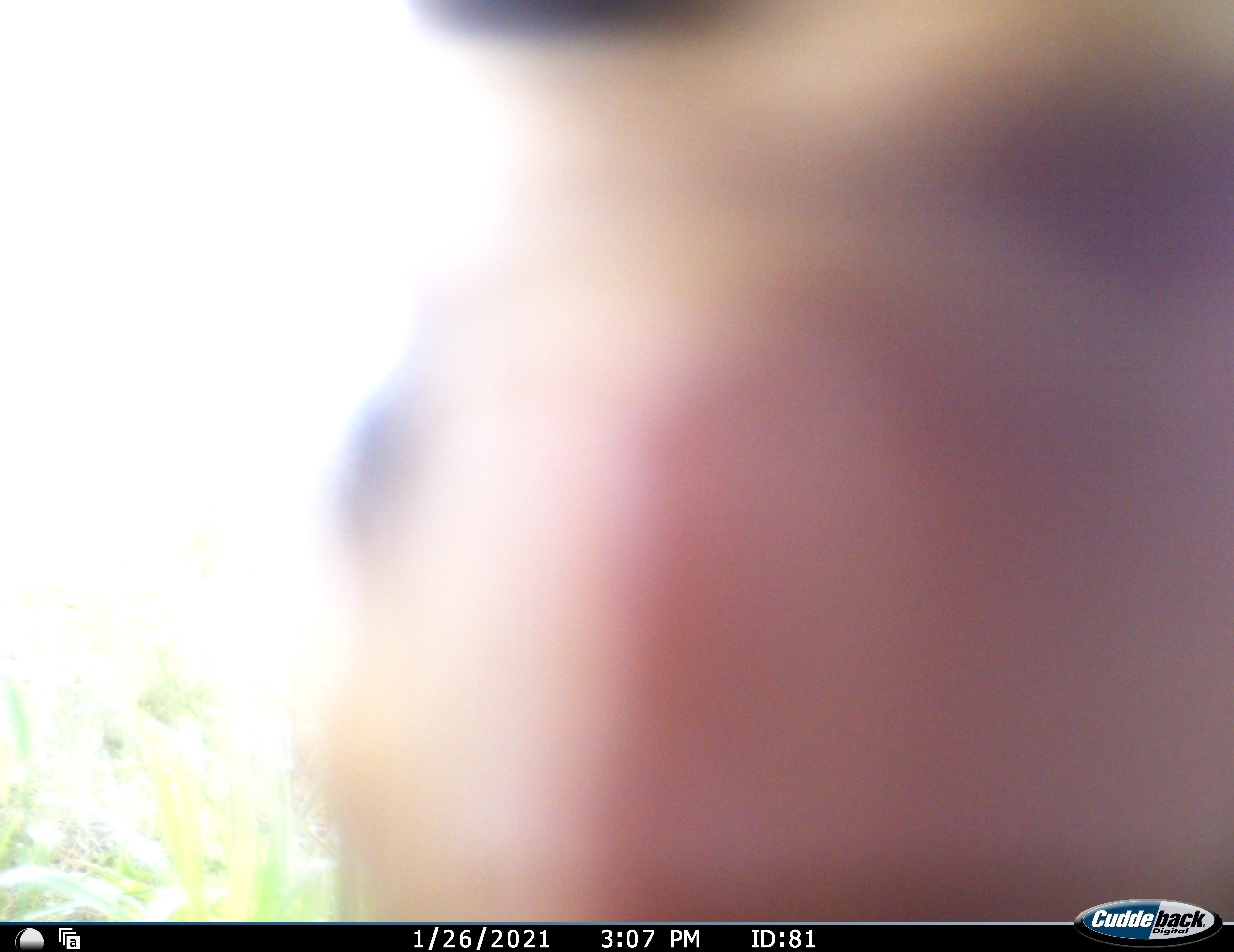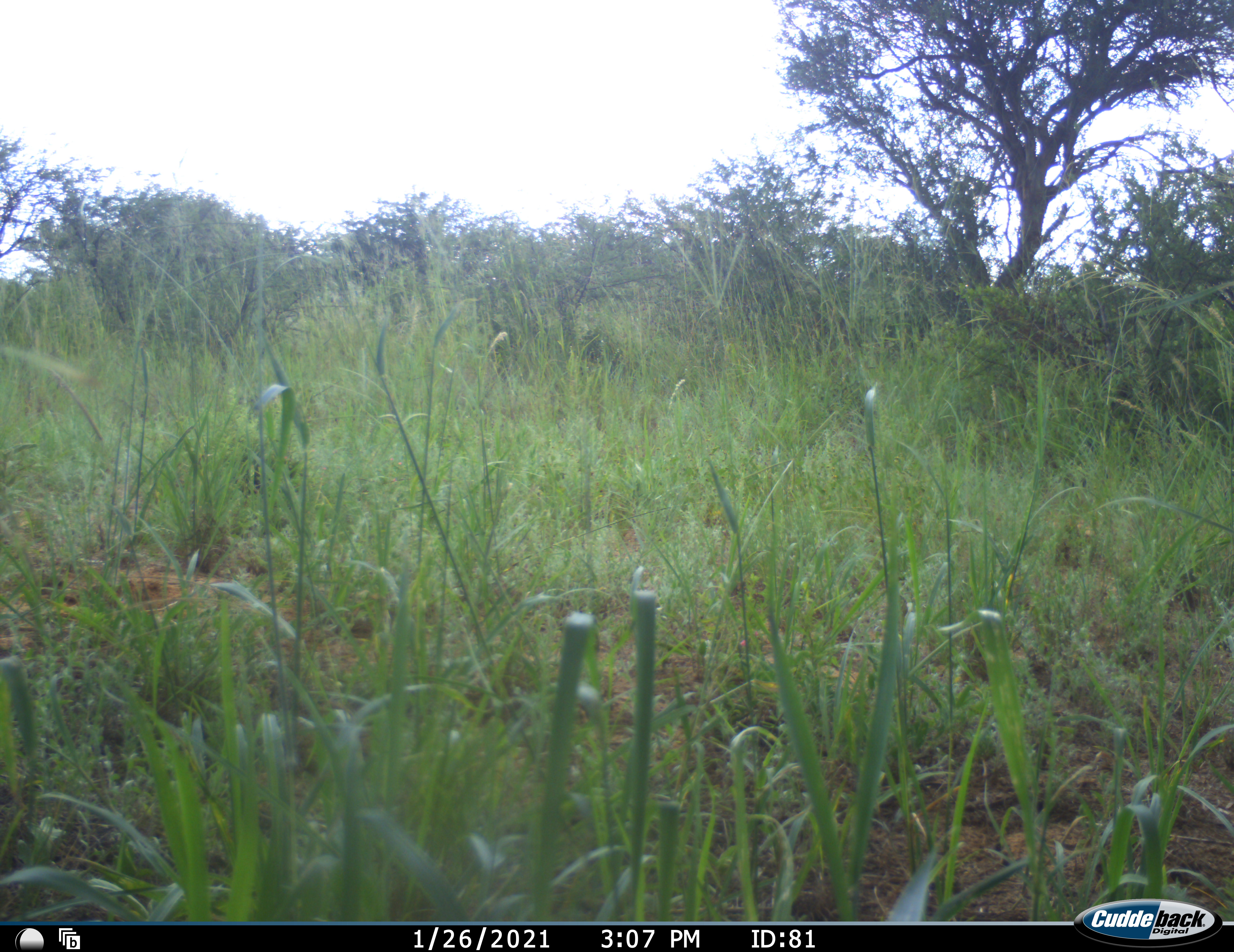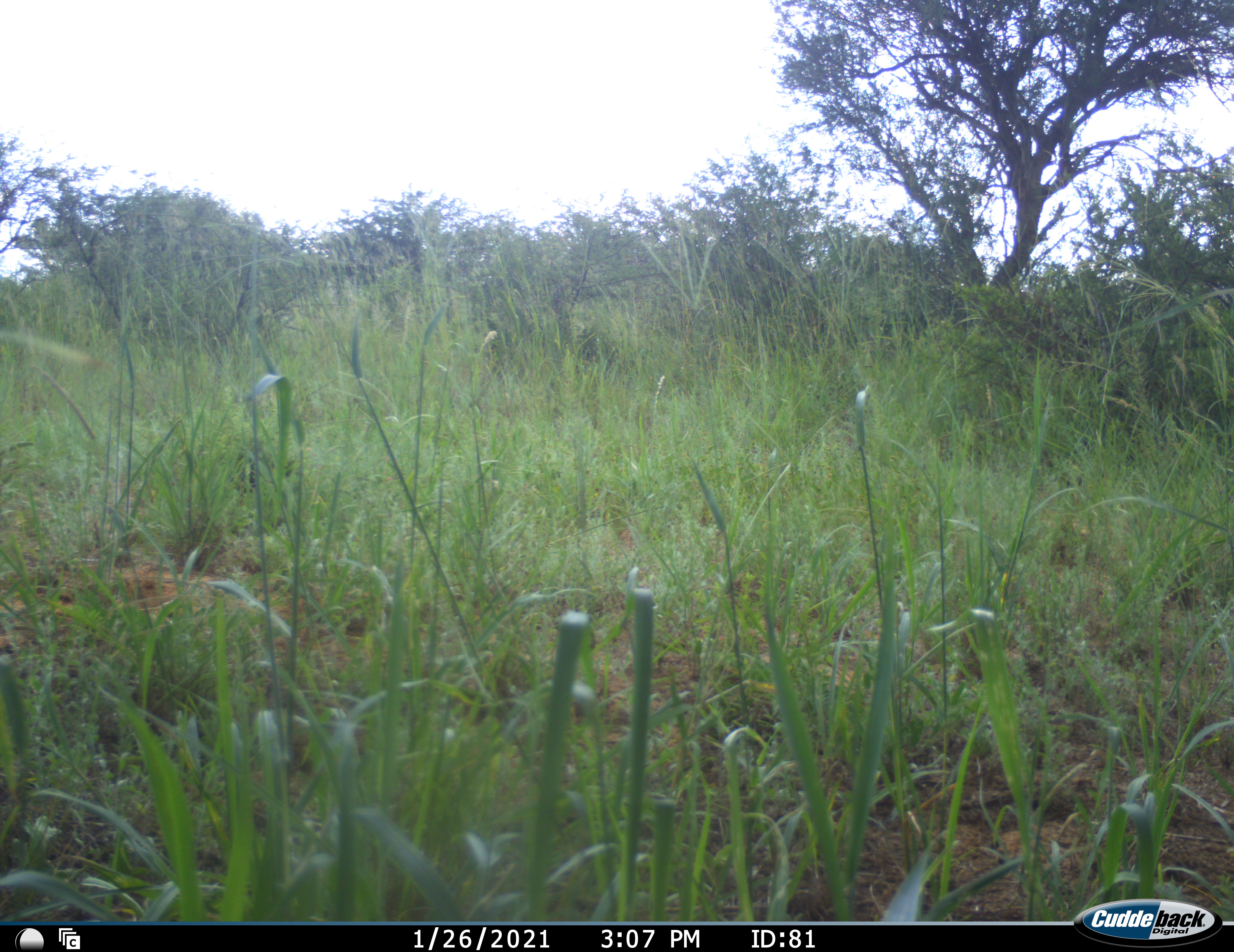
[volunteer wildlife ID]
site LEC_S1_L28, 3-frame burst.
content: unidentified animal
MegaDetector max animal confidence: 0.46